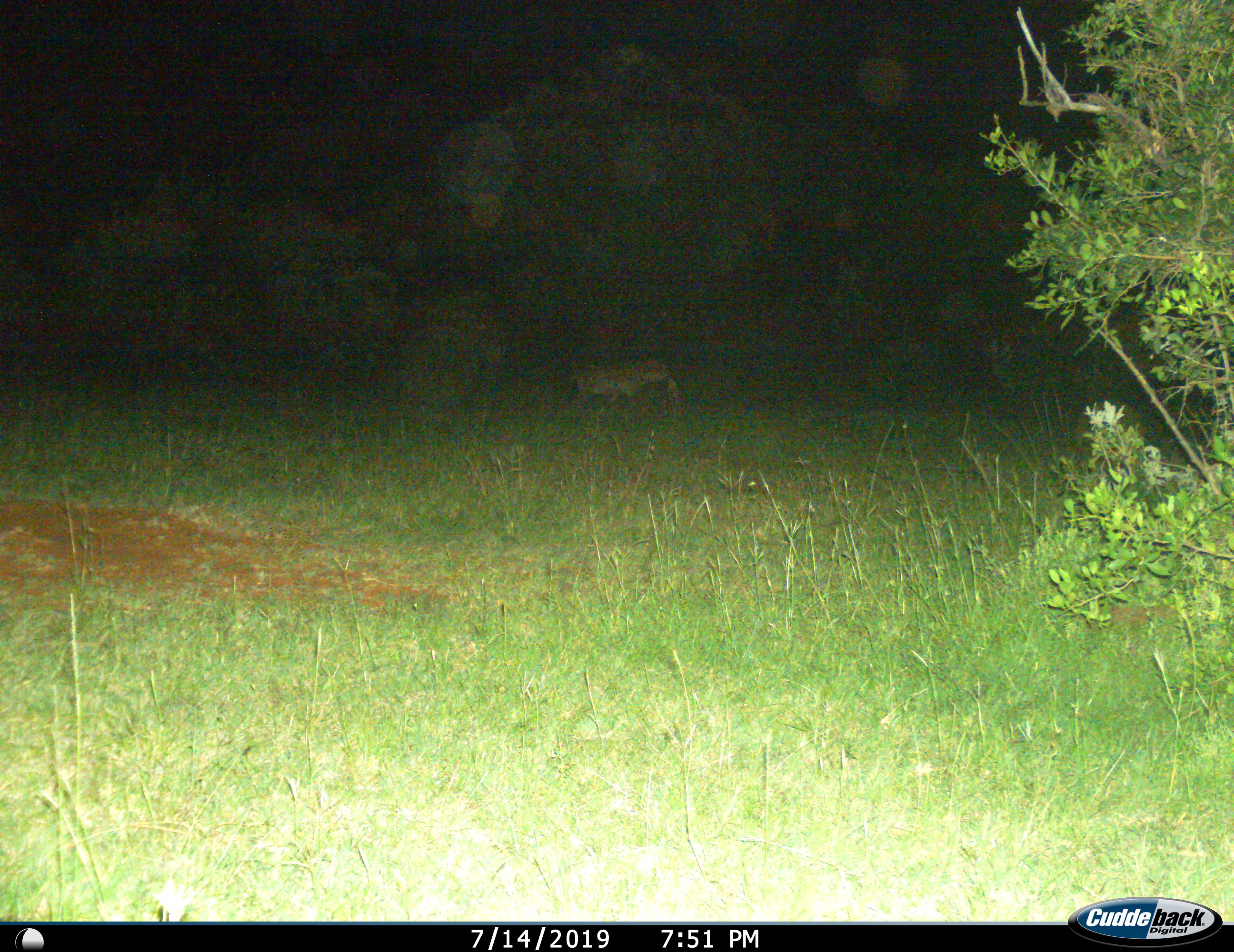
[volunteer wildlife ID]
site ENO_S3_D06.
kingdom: Animalia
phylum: Chordata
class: Mammalia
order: Carnivora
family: Hyaenidae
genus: Crocuta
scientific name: Crocuta crocuta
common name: spotted hyena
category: hyenaspotted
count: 1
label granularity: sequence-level